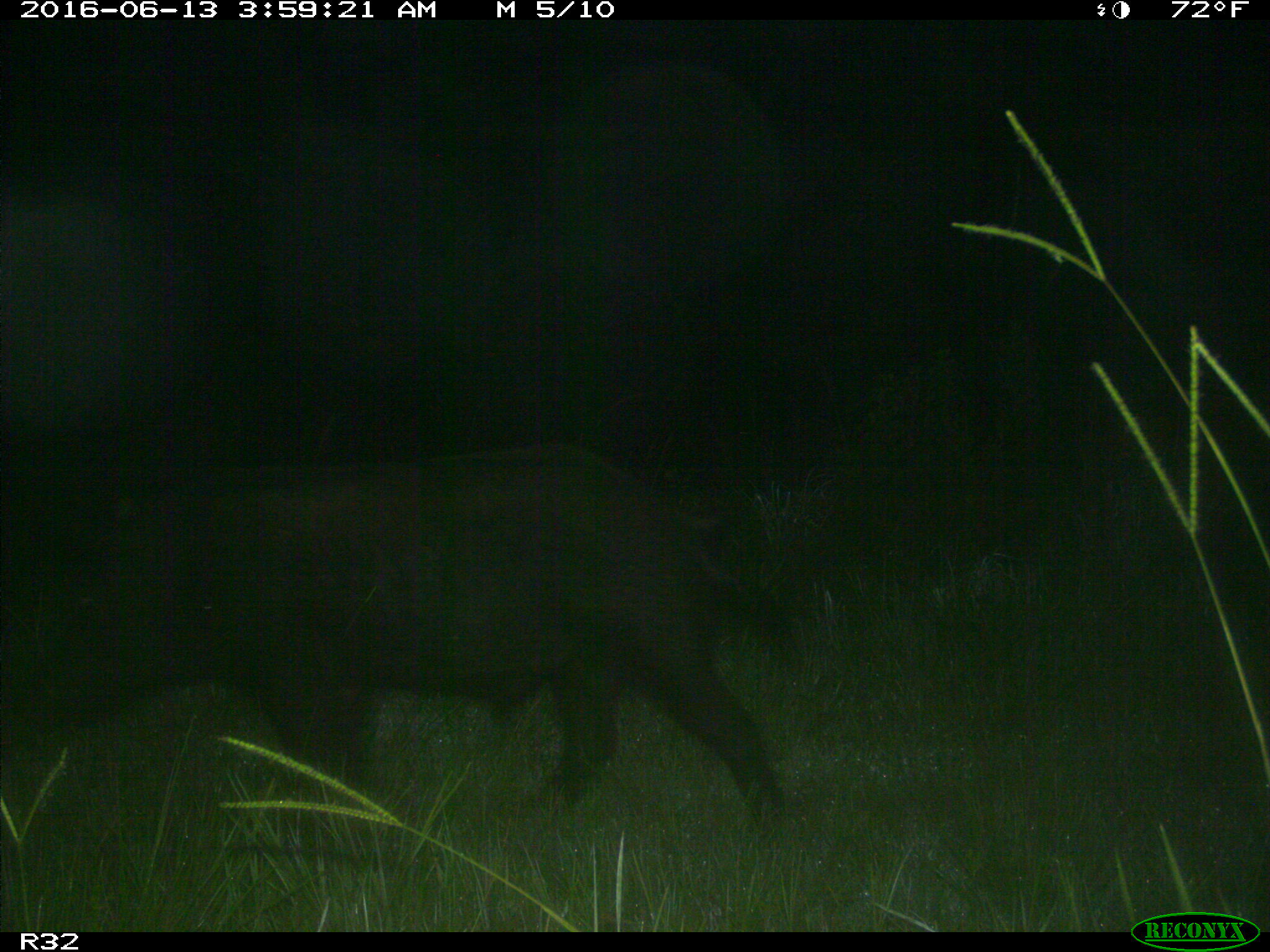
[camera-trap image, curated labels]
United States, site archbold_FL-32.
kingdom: Animalia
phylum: Chordata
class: Mammalia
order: Artiodactyla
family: Suidae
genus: Sus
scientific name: Sus scrofa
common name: wild boar